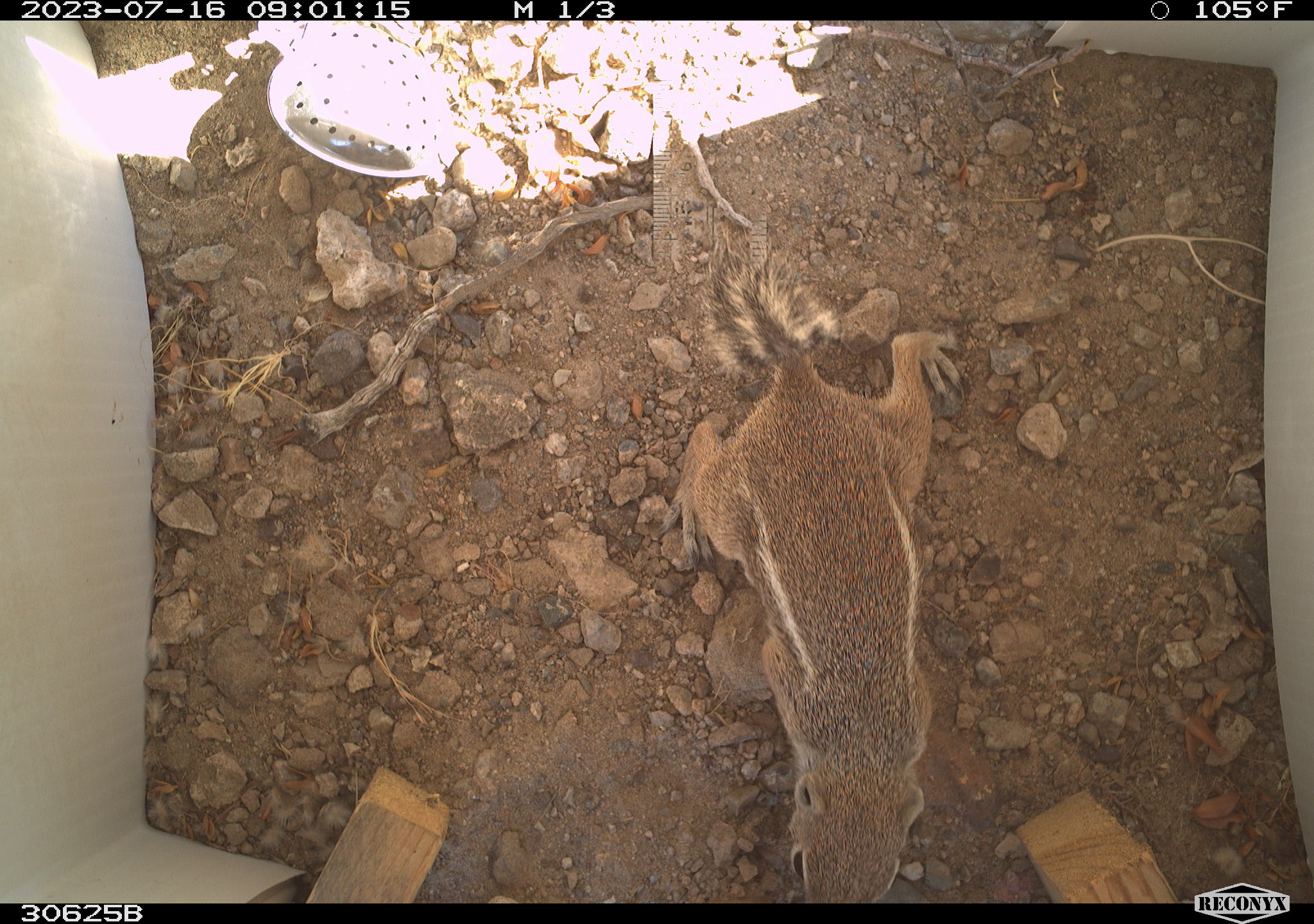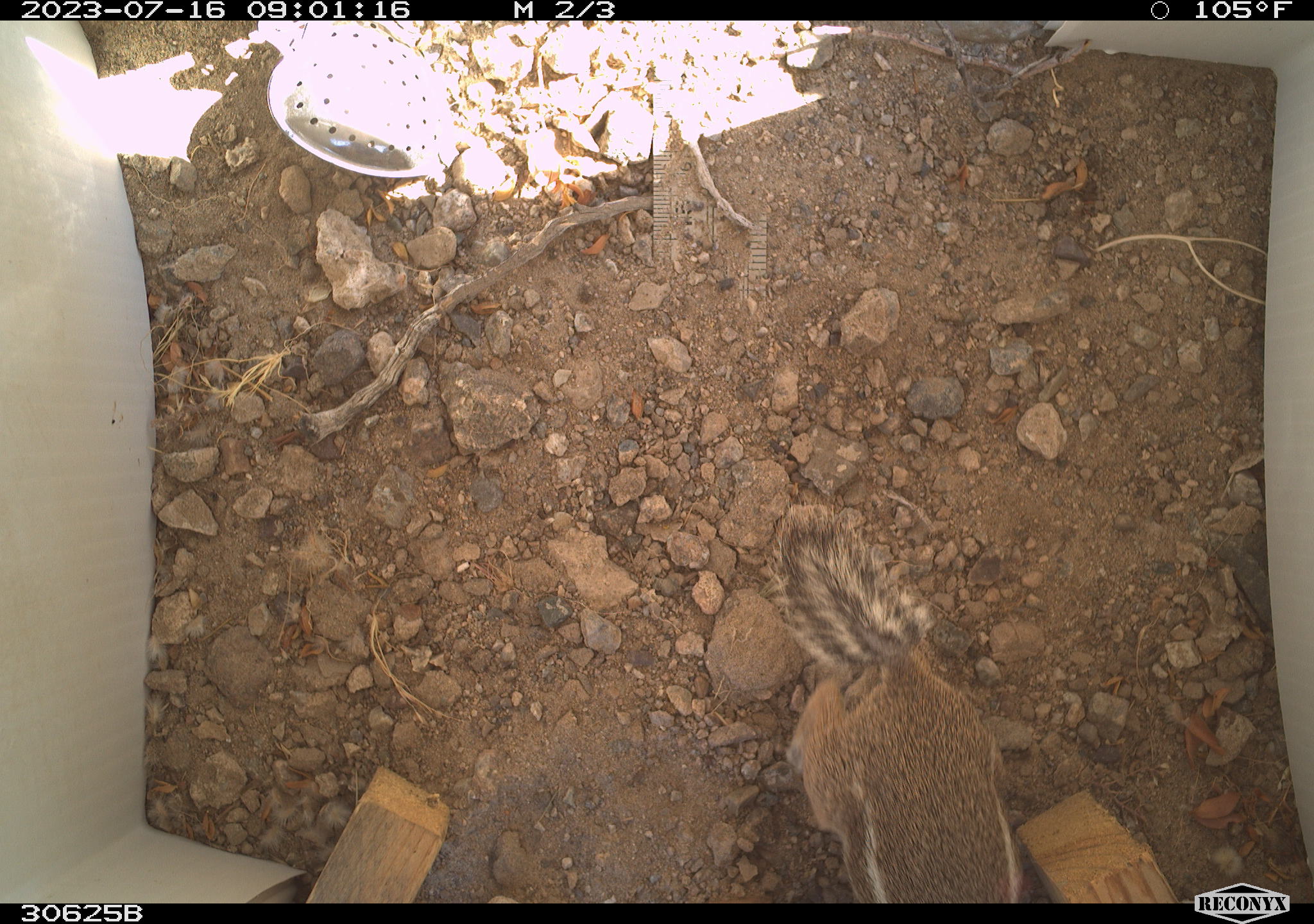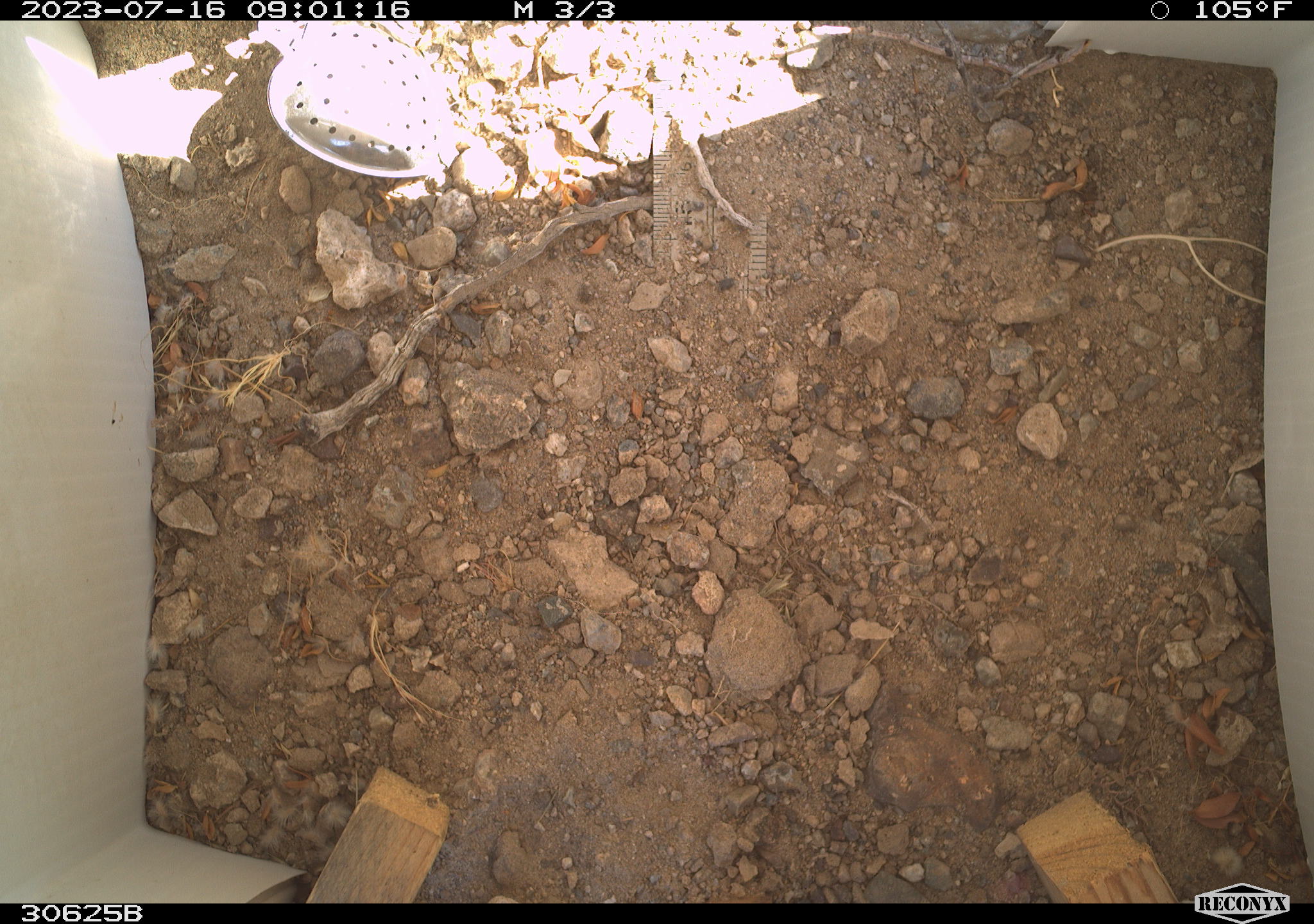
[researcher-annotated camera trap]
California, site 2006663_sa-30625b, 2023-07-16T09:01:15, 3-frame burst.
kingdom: Animalia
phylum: Chordata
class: Mammalia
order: Rodentia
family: Sciuridae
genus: Ammospermophilus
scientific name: Ammospermophilus leucurus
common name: white-tailed antelope squirrel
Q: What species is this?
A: White-tailed antelope squirrel (Ammospermophilus leucurus).